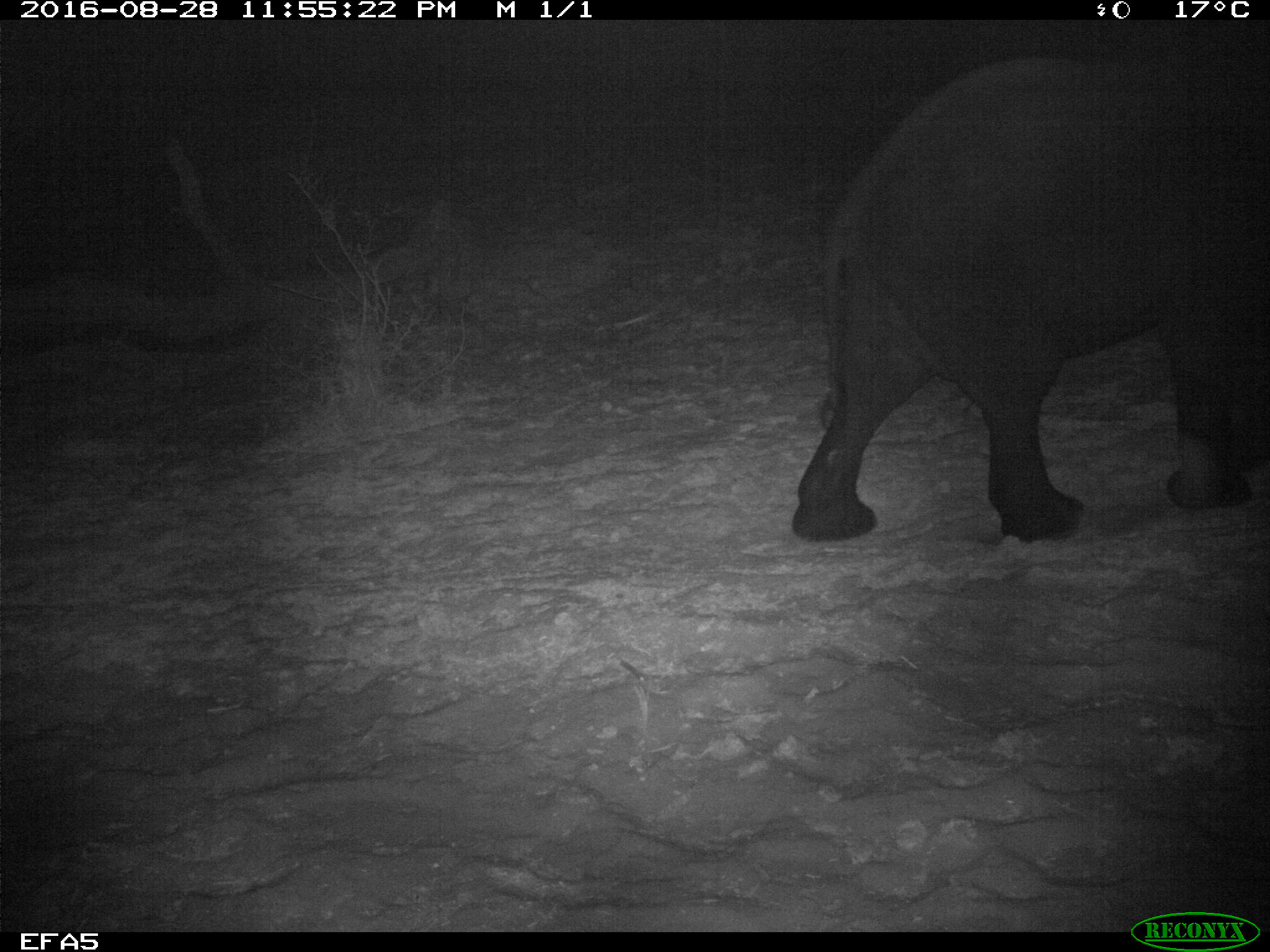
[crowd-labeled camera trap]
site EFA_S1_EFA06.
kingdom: Animalia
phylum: Chordata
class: Mammalia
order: Proboscidea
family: Elephantidae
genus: Loxodonta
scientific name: Loxodonta africana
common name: african bush elephant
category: elephant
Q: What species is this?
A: Elephant (african bush elephant) (Loxodonta africana).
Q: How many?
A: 1.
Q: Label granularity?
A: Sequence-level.